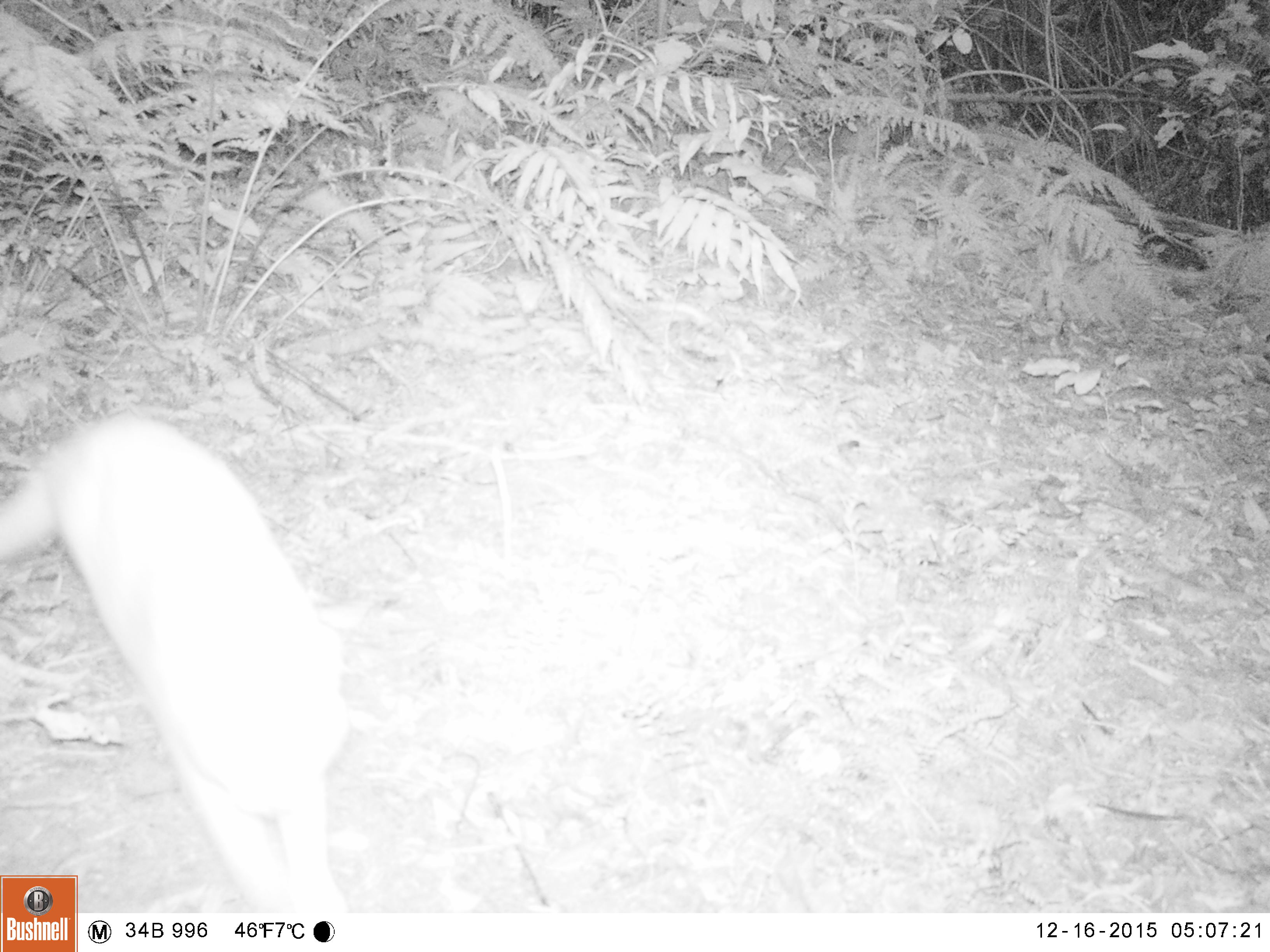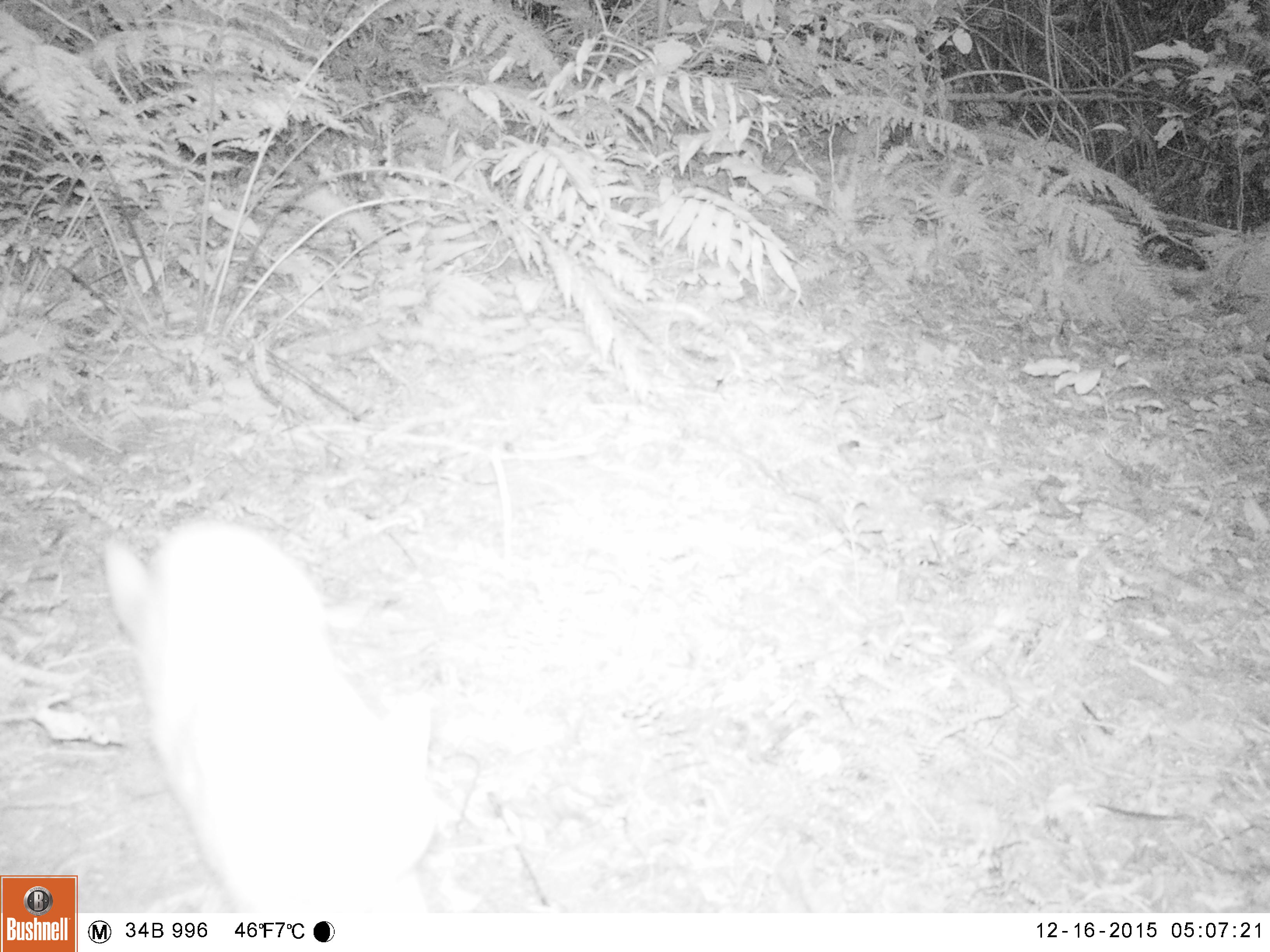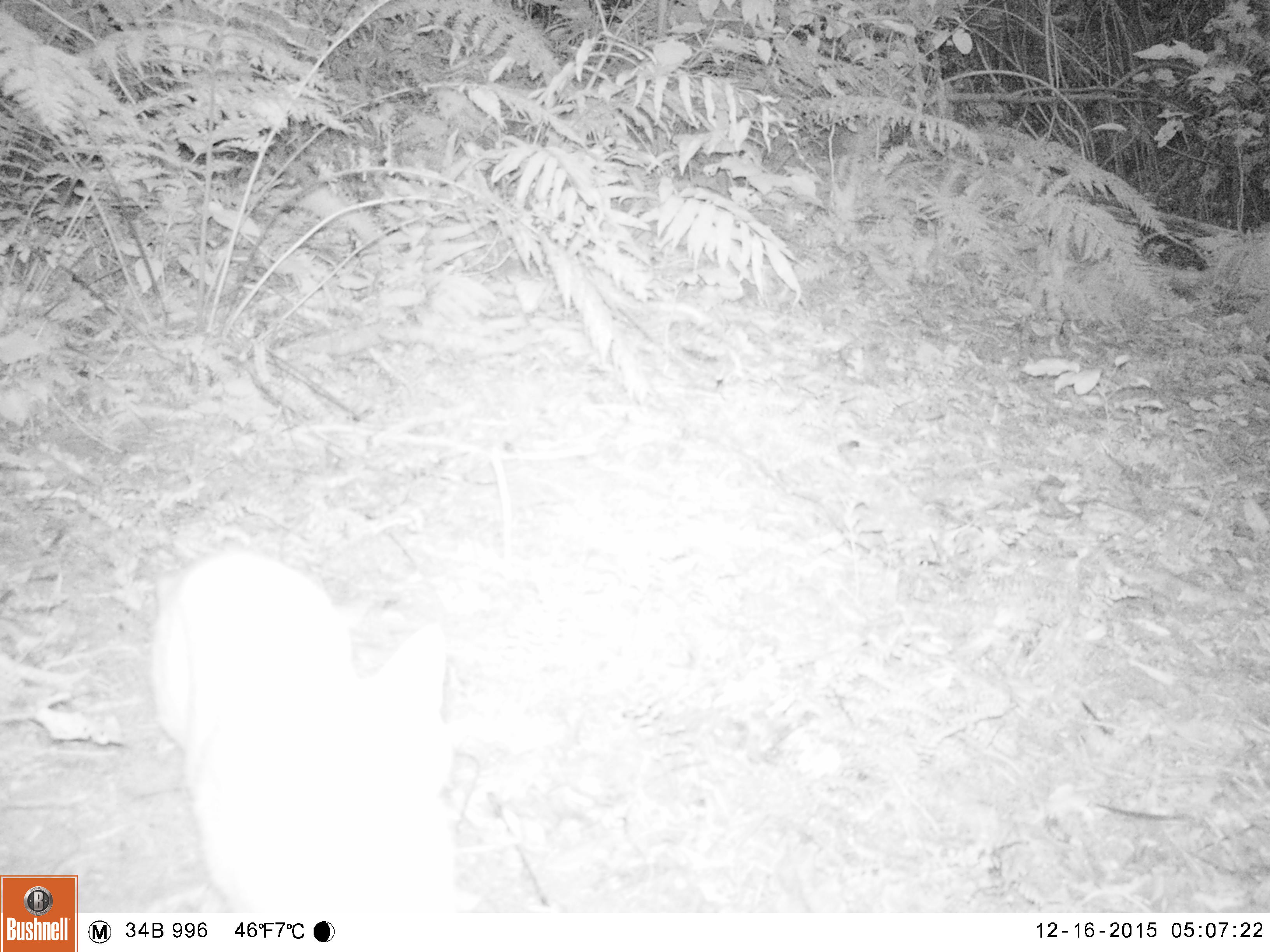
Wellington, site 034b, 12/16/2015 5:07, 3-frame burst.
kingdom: Animalia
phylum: Chordata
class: Mammalia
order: Carnivora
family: Felidae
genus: Felis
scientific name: Felis catus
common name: cat